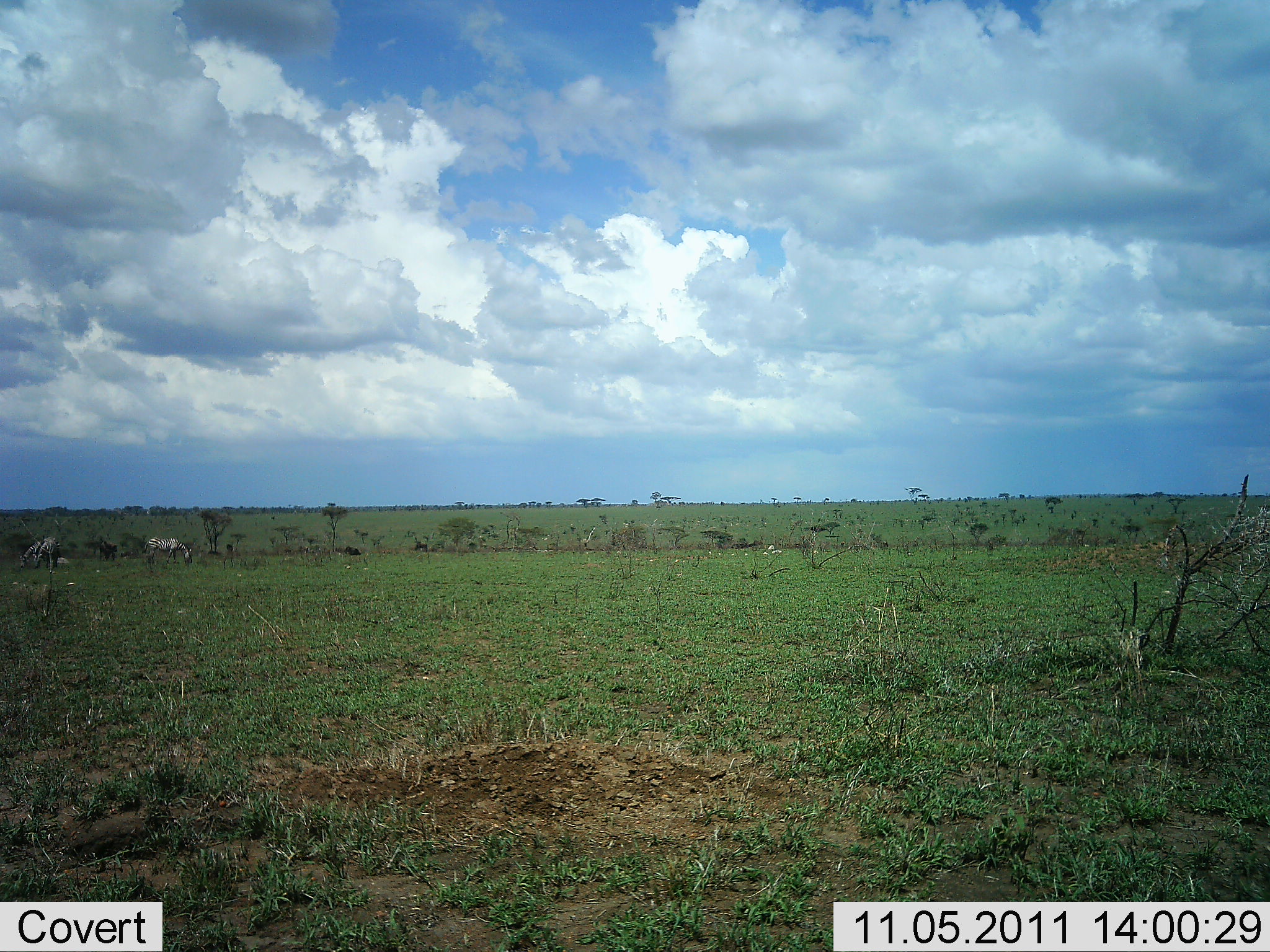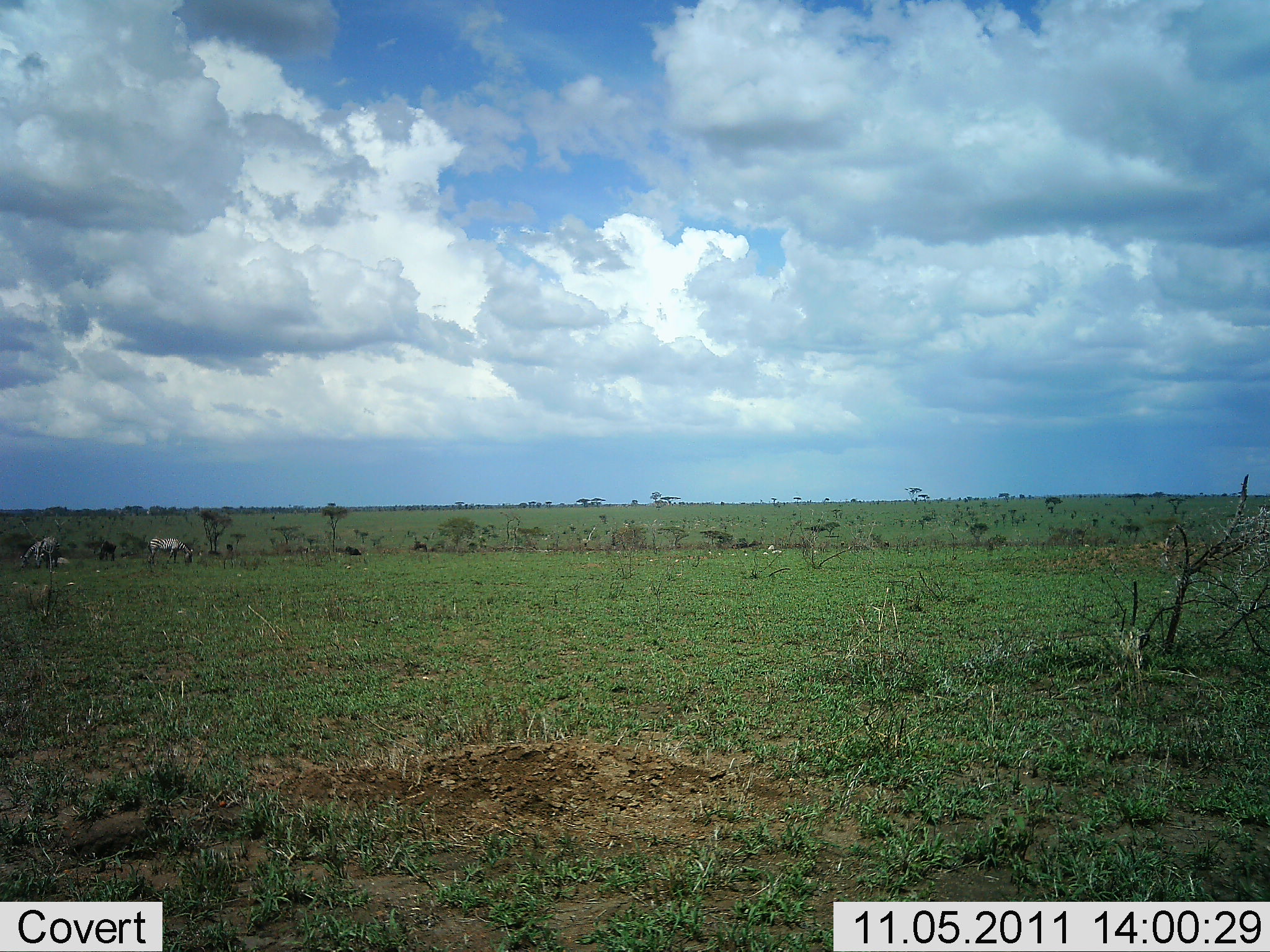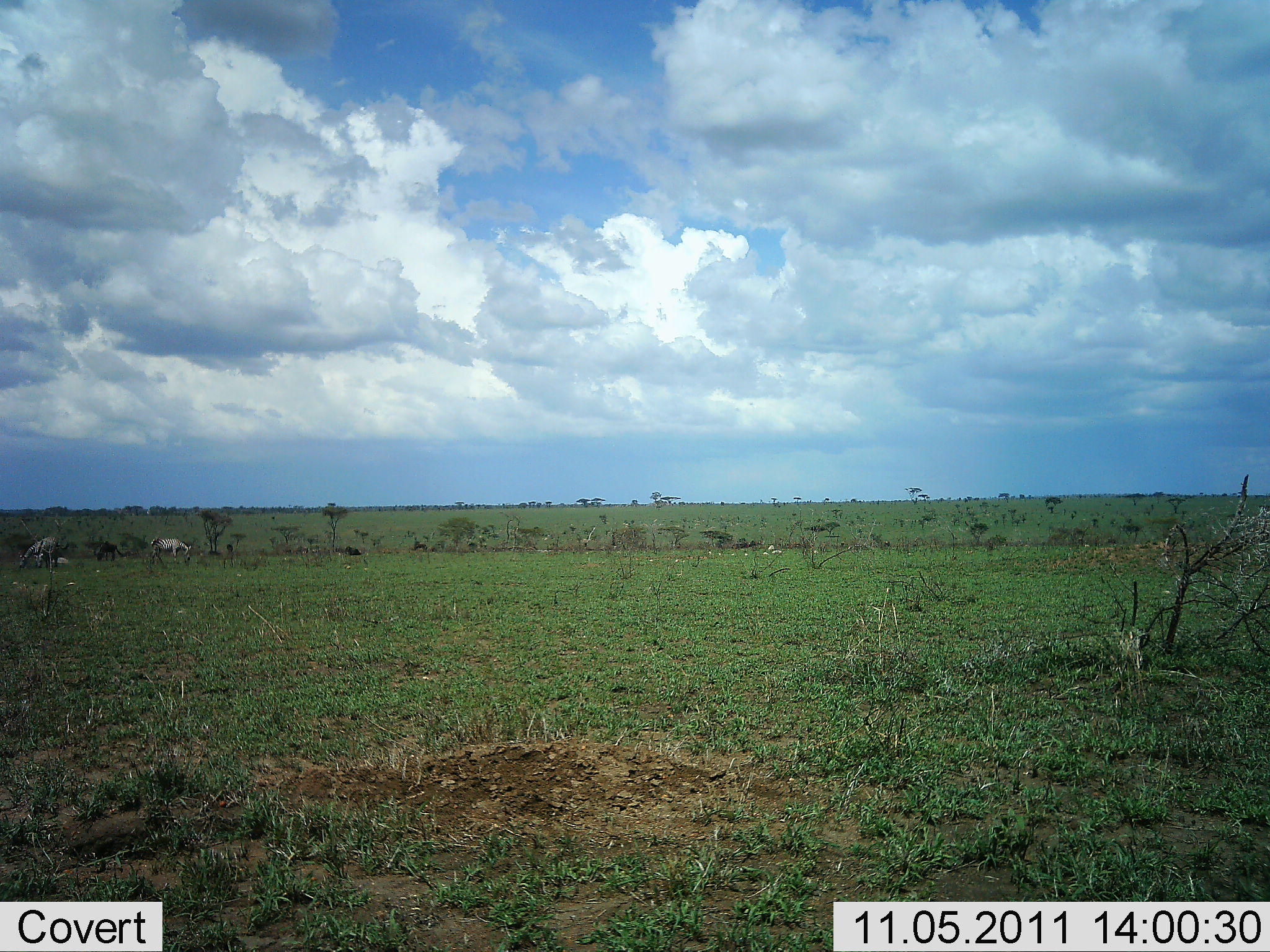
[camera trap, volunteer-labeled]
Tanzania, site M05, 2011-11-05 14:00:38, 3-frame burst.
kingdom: Animalia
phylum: Chordata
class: Mammalia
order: Perissodactyla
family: Equidae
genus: Equus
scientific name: Equus quagga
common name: plains zebra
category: zebra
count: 3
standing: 45%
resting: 0%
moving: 9%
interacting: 0%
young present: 0%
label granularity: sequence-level